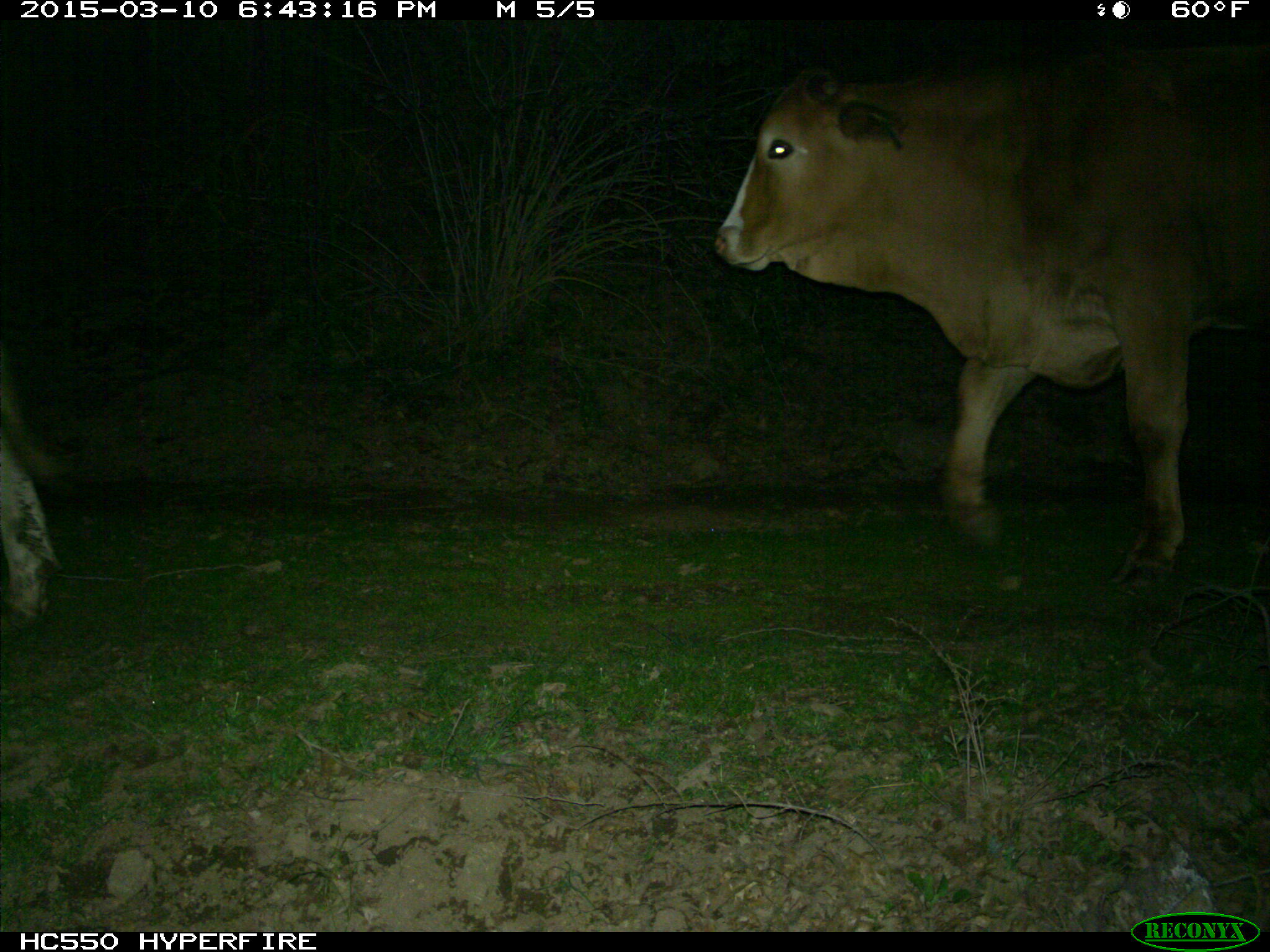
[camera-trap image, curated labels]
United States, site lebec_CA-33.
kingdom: Animalia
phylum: Chordata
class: Mammalia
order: Artiodactyla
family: Bovidae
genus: Bos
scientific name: Bos taurus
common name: domestic cow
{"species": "Bos taurus (domestic cow)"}